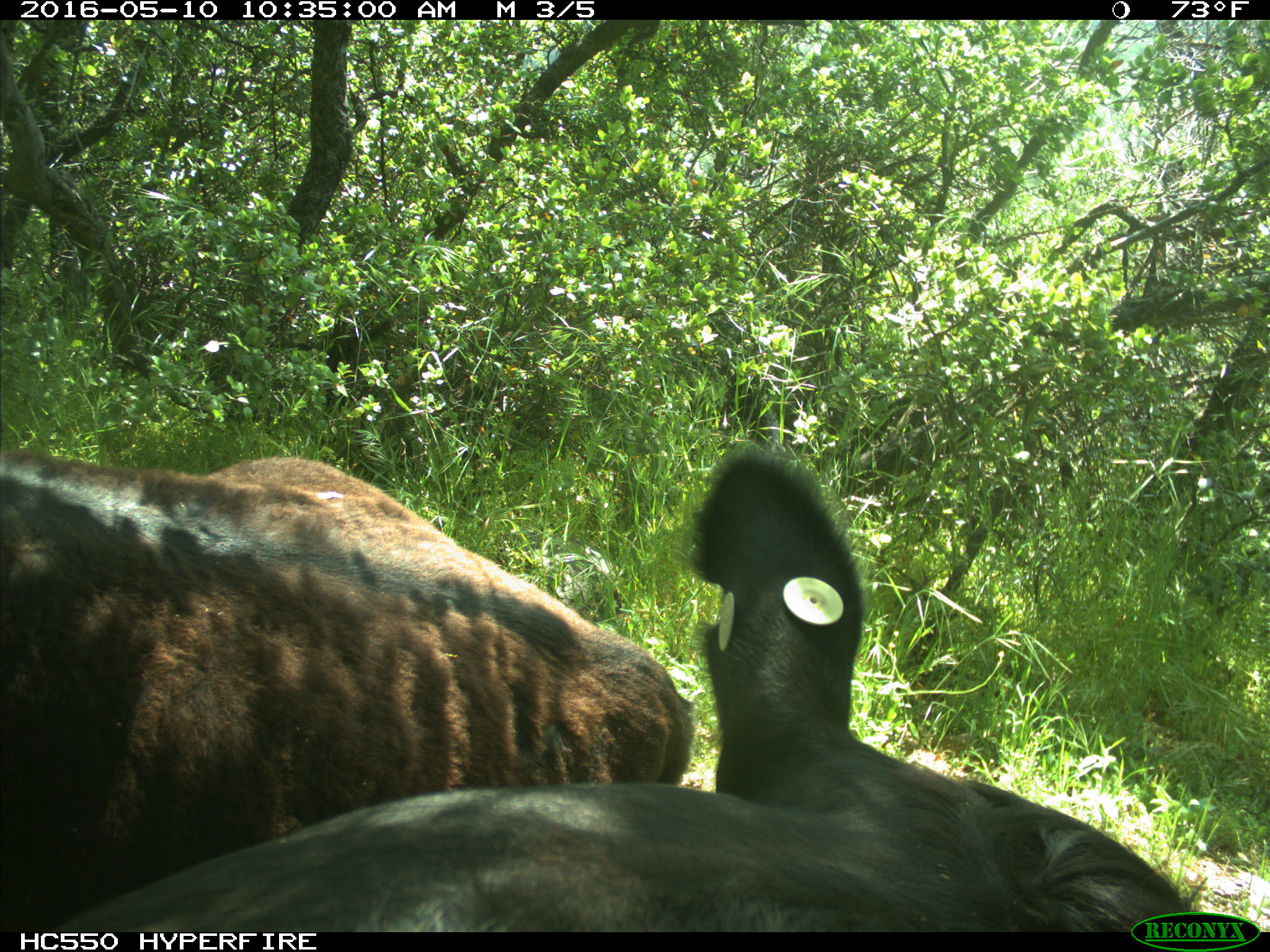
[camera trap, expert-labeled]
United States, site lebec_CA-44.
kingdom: Animalia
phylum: Chordata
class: Mammalia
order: Artiodactyla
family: Bovidae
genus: Bos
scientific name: Bos taurus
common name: domestic cow